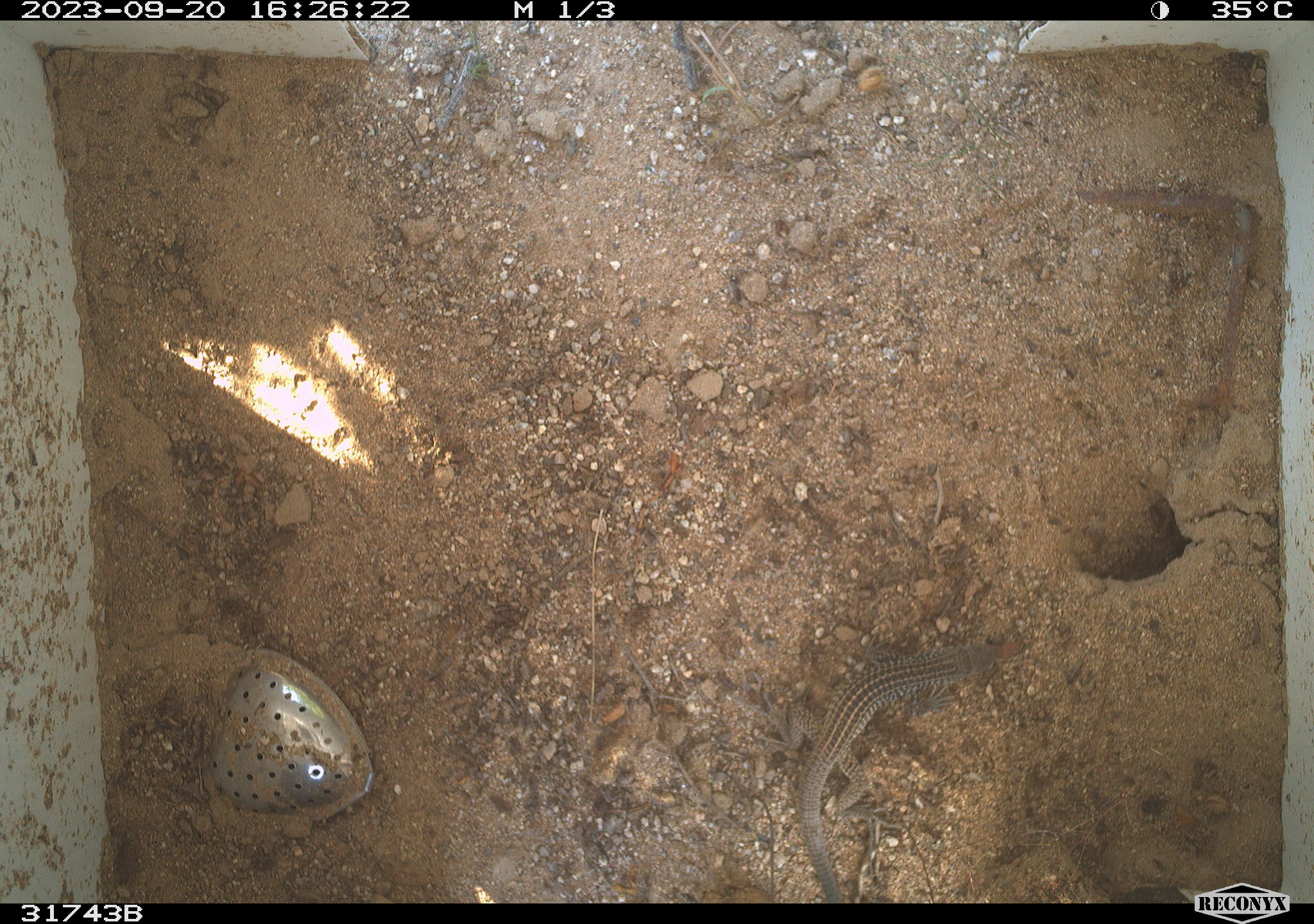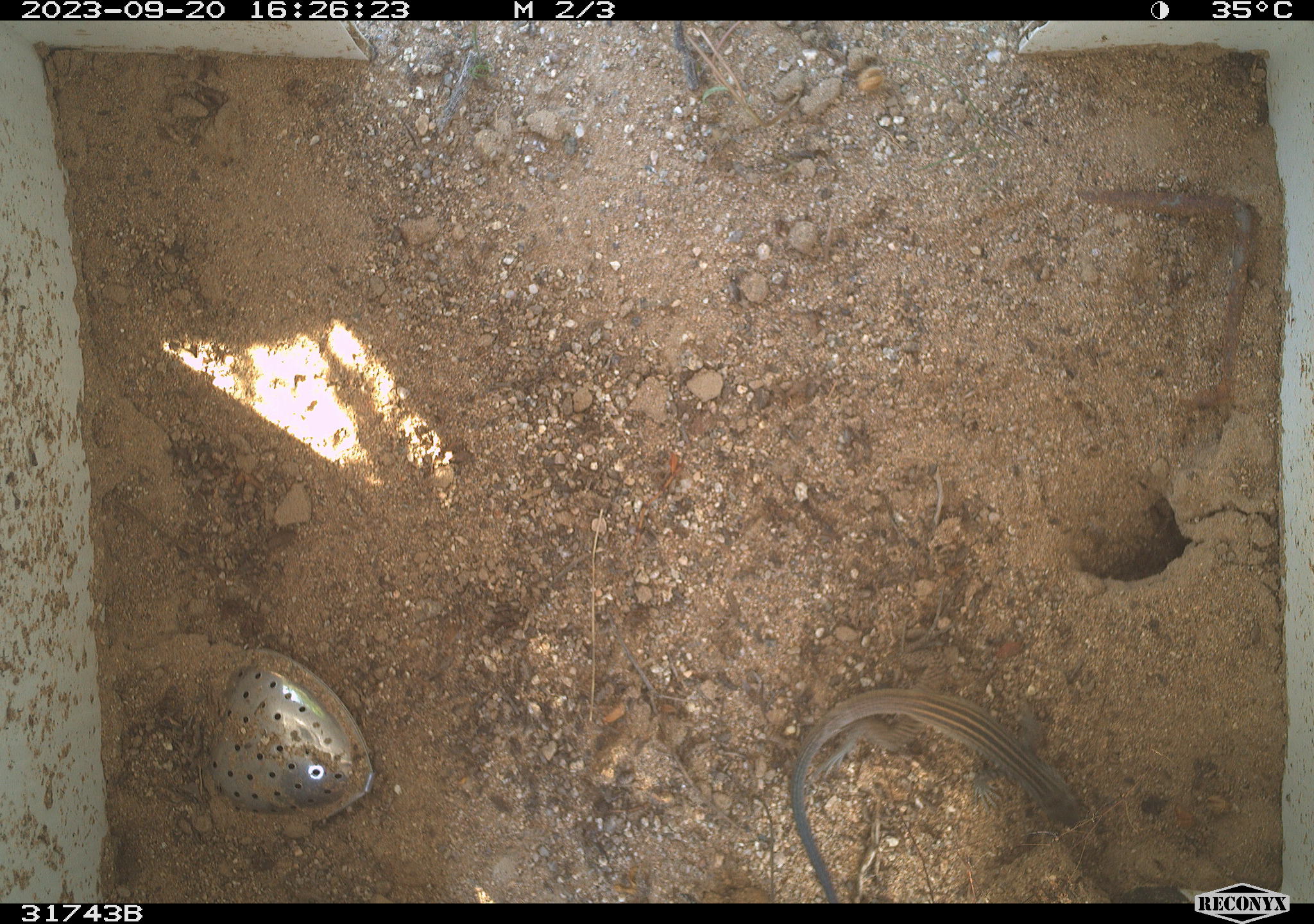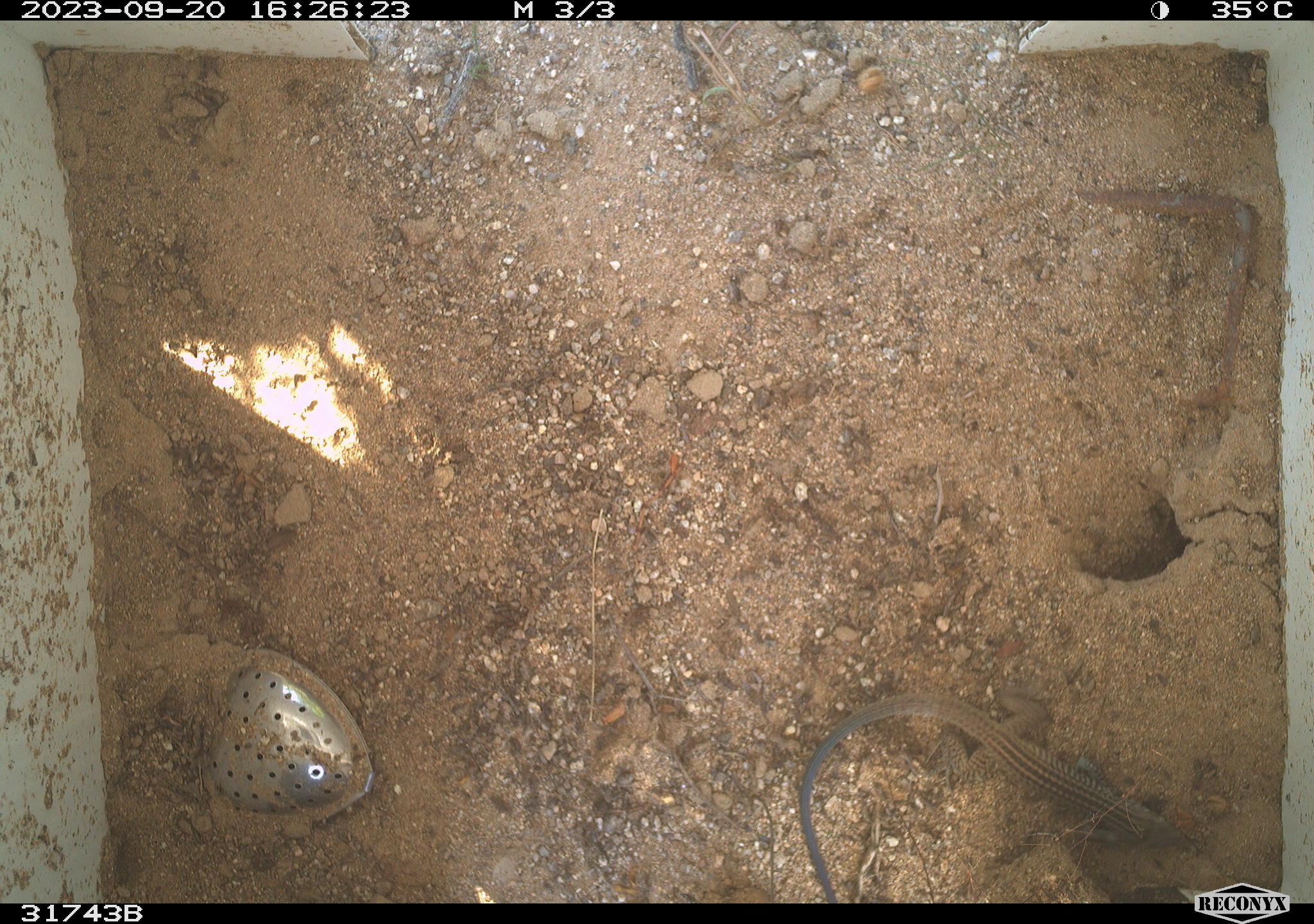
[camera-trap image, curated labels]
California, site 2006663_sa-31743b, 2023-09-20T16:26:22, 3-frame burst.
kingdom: Animalia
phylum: Chordata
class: Reptilia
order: Squamata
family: Teiidae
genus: Aspidoscelis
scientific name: Aspidoscelis tigris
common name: western whiptail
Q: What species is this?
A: Western whiptail (Aspidoscelis tigris).